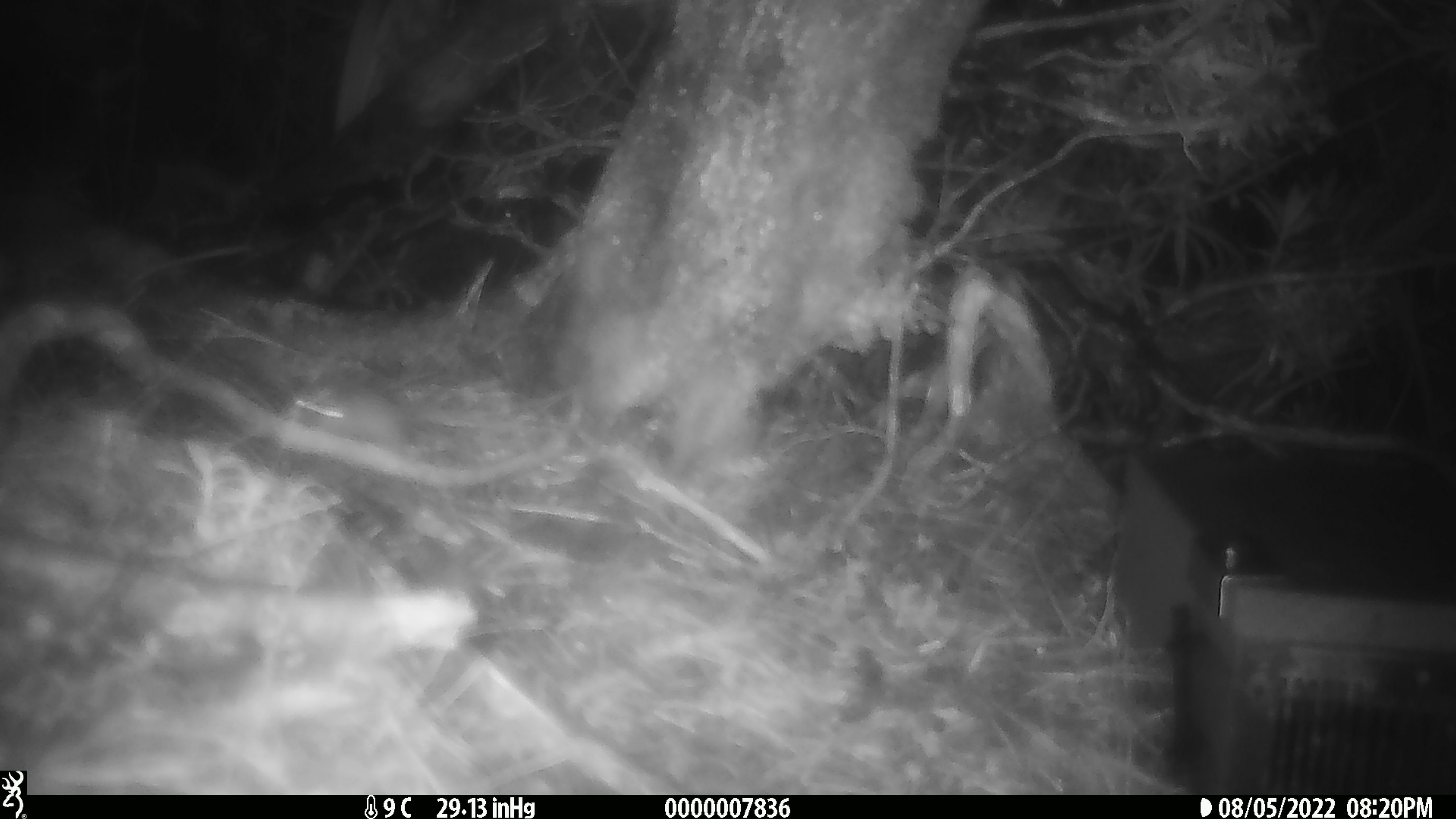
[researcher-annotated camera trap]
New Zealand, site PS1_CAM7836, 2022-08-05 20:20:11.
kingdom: Animalia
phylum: Chordata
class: Mammalia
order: Rodentia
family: Muridae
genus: Mus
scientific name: Mus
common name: mouse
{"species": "mouse (Mus)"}